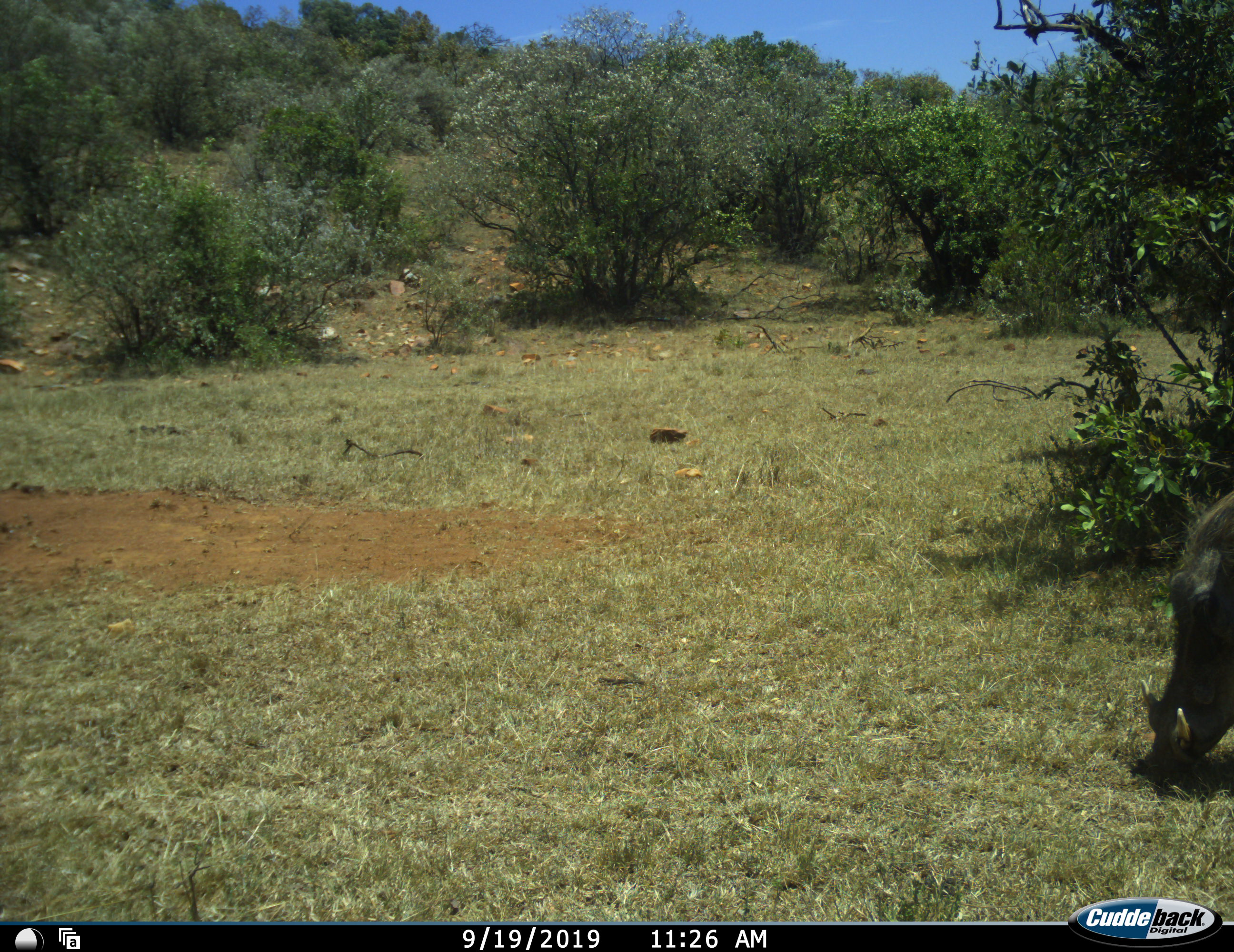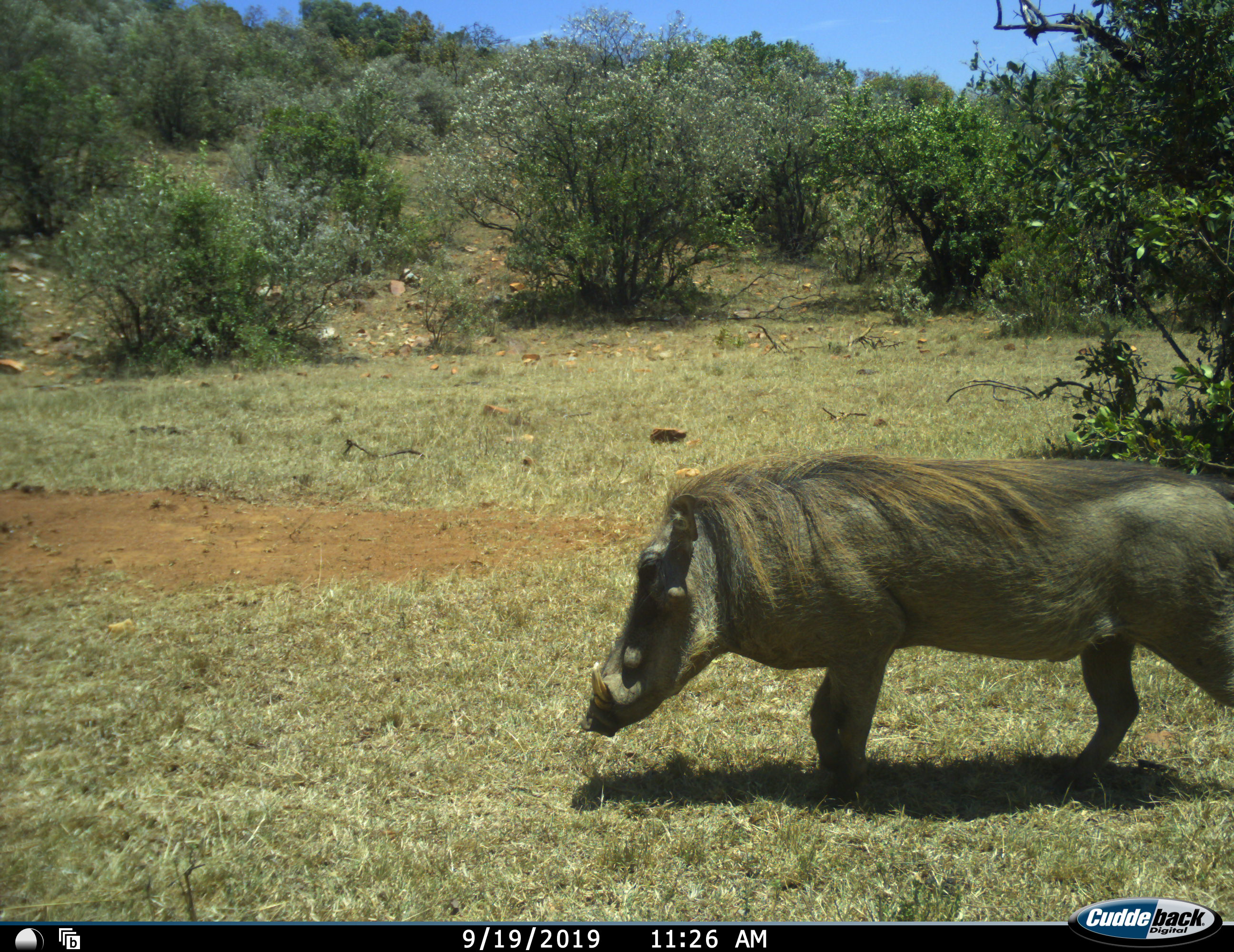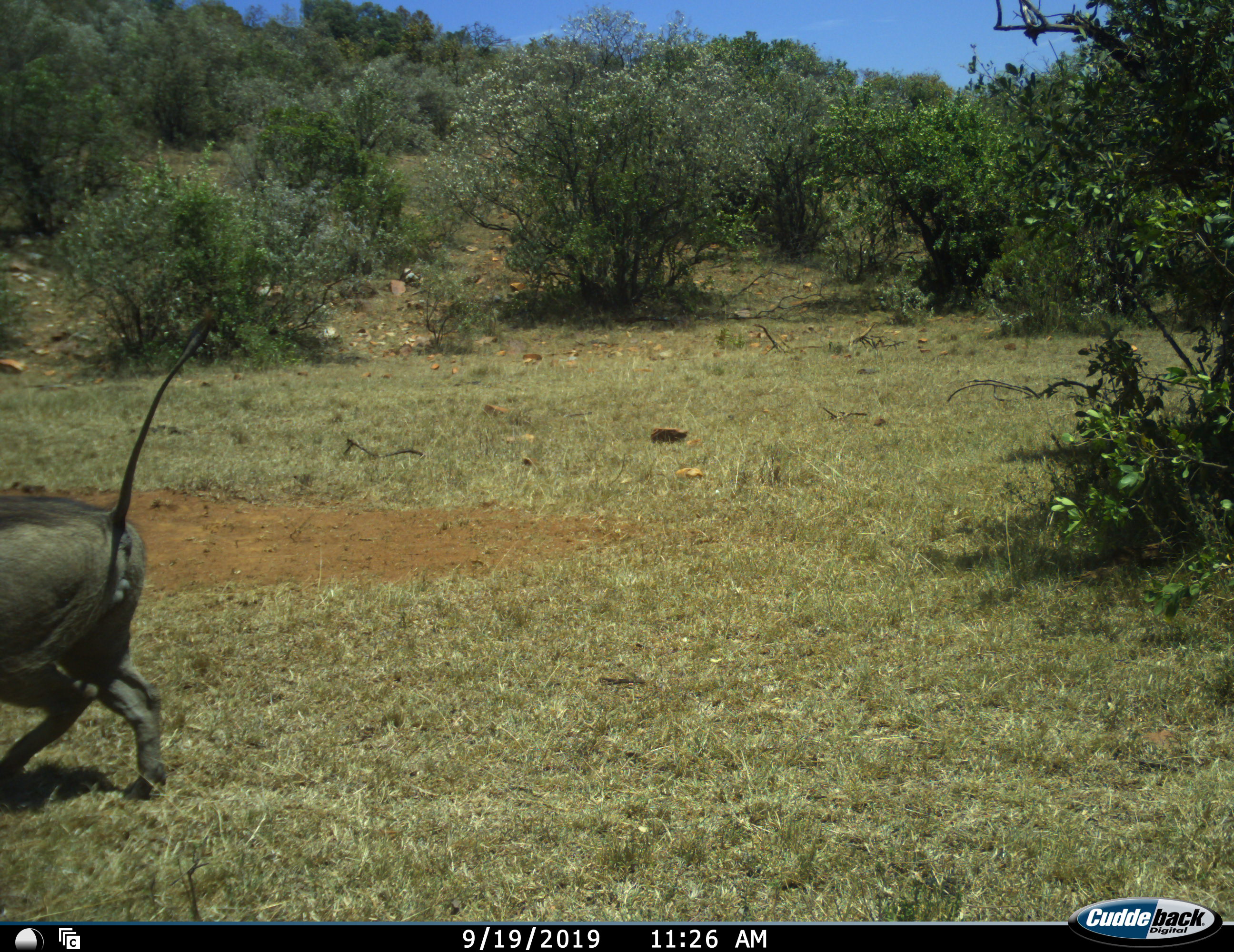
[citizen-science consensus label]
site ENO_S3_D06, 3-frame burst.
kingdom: Animalia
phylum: Chordata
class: Mammalia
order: Artiodactyla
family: Suidae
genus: Phacochoerus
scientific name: Phacochoerus africanus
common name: warthog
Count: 1.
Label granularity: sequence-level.